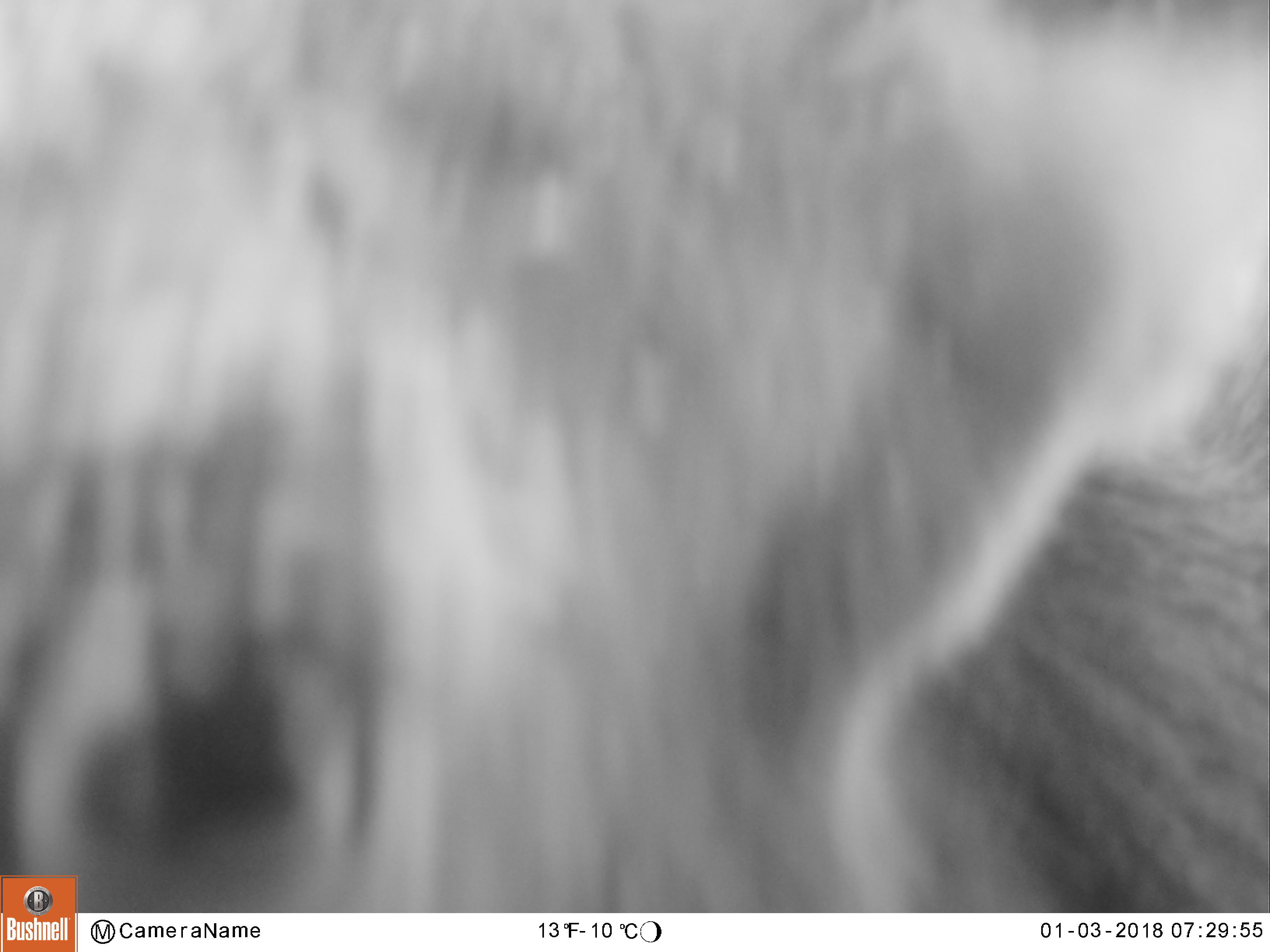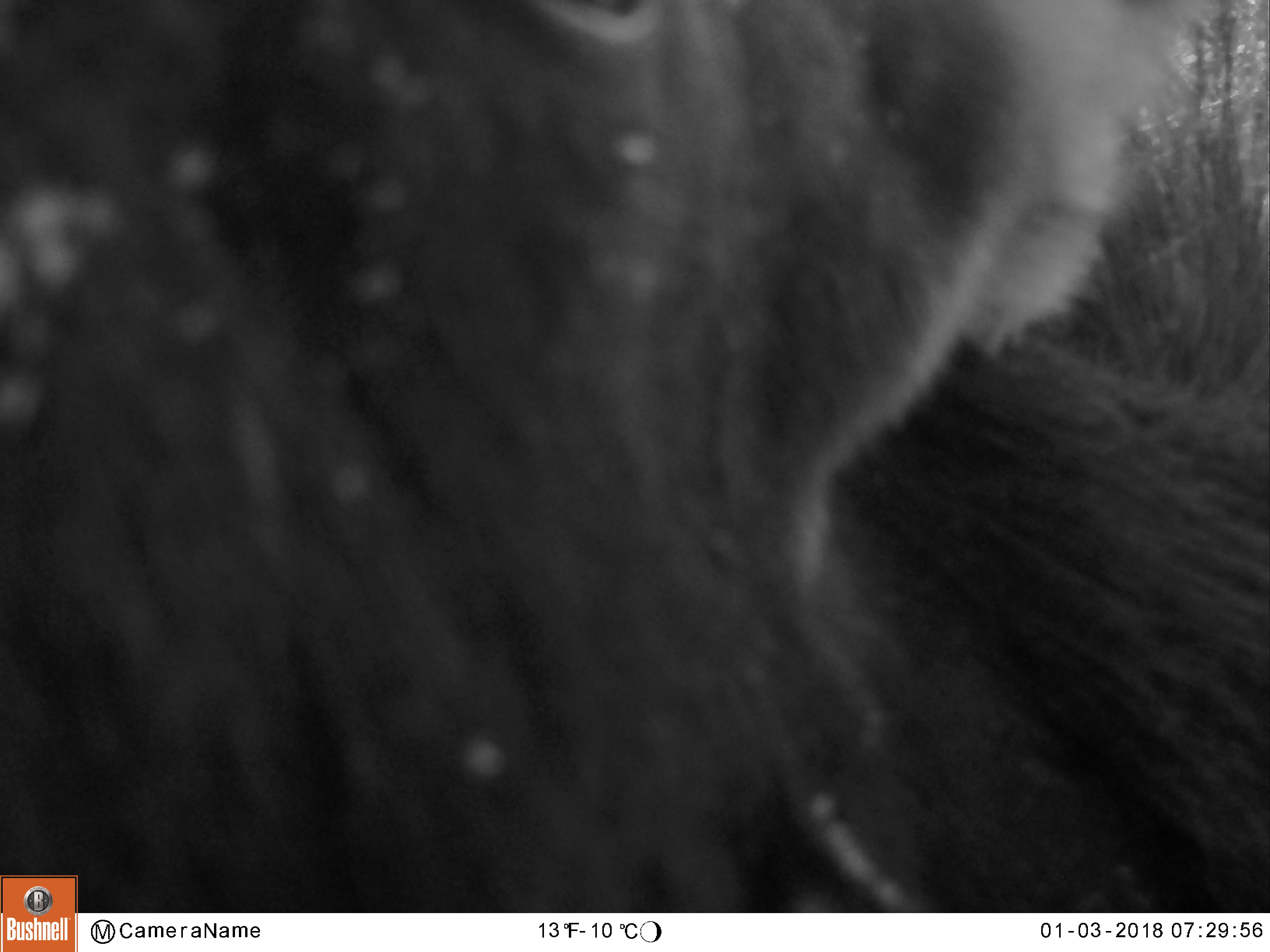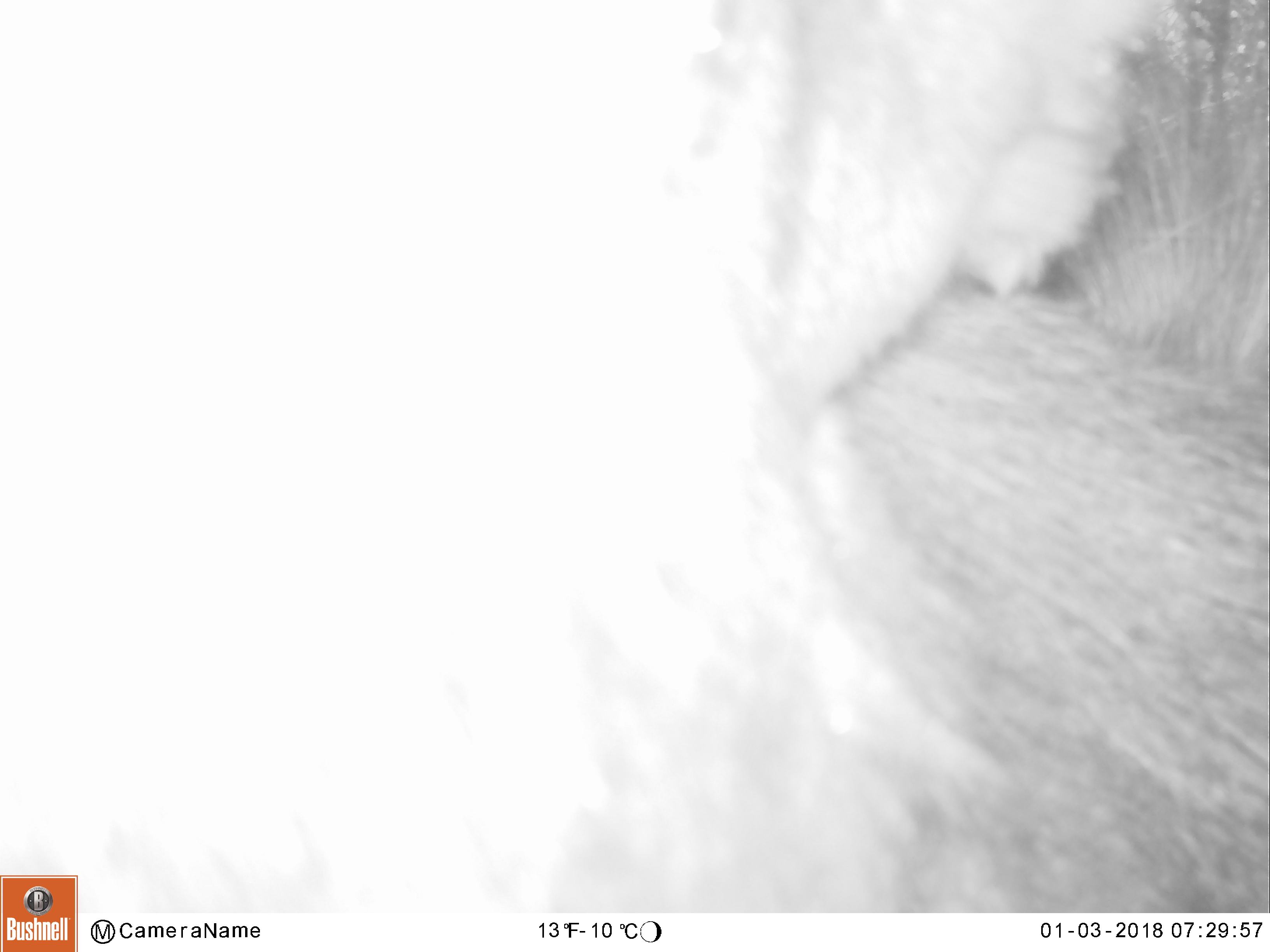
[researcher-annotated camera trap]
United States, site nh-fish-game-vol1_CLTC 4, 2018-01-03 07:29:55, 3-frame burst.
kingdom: Animalia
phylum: Chordata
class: Mammalia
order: Artiodactyla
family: Cervidae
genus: Alces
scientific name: Alces alces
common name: moose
Moose (Alces alces).